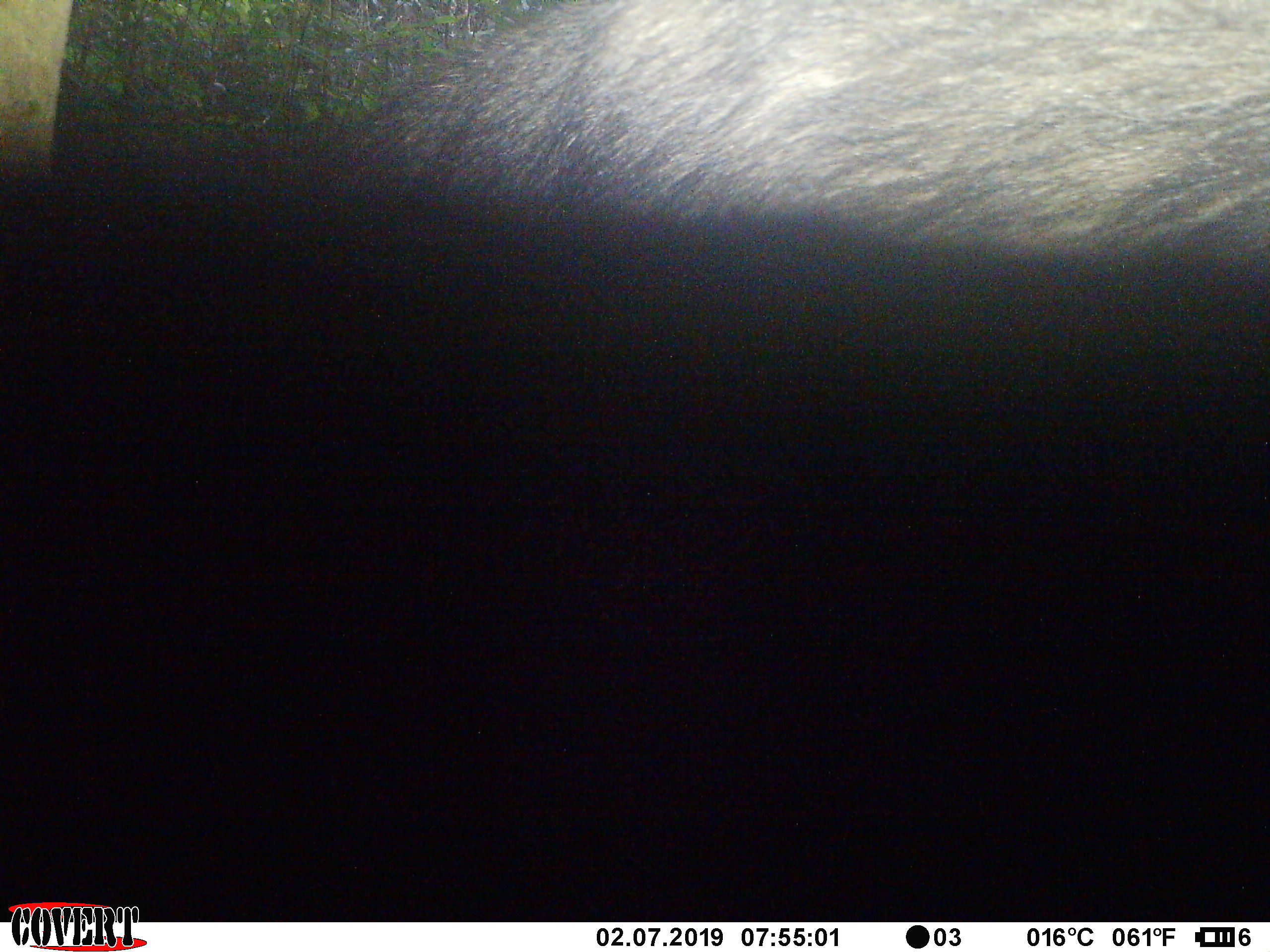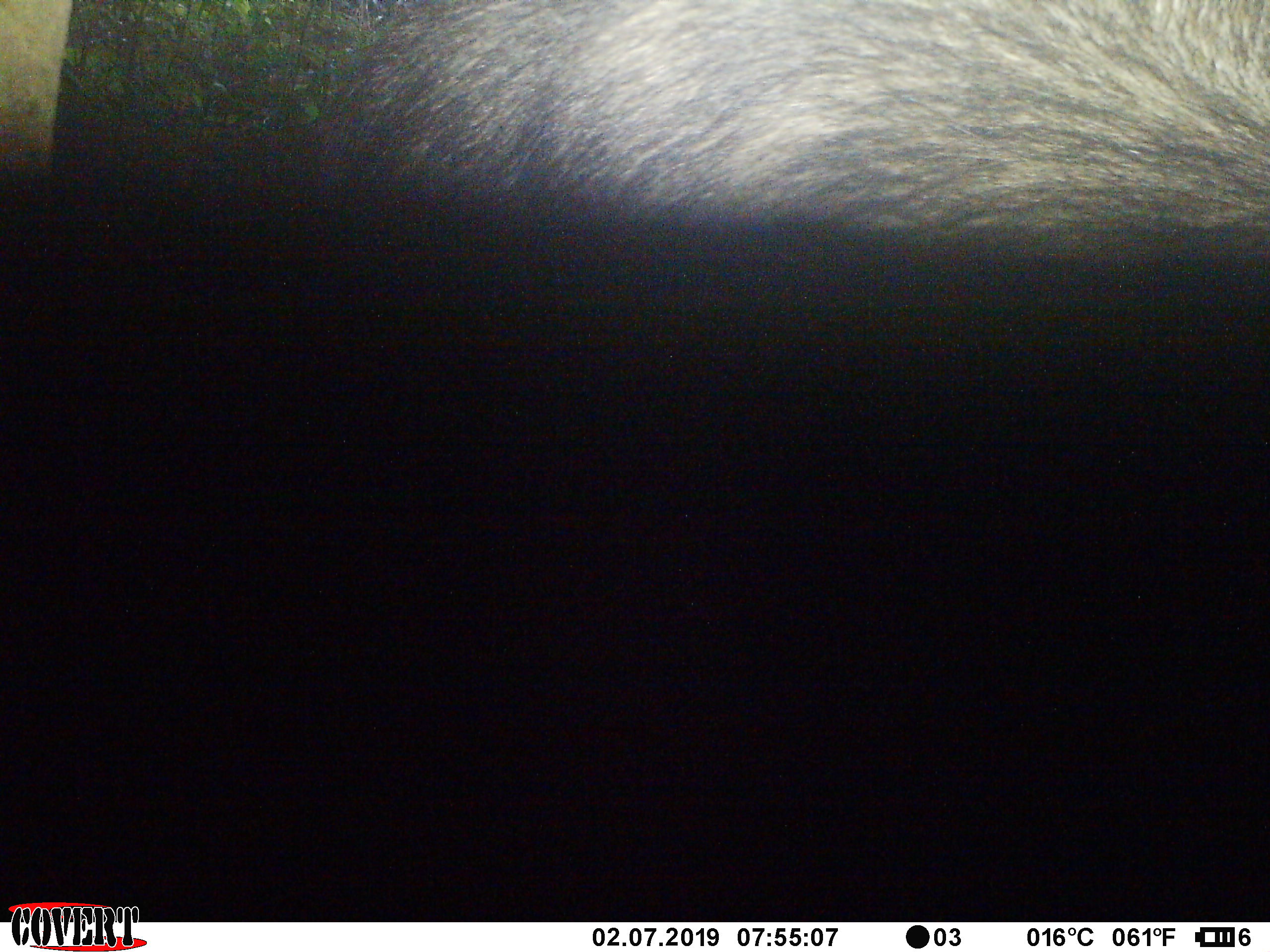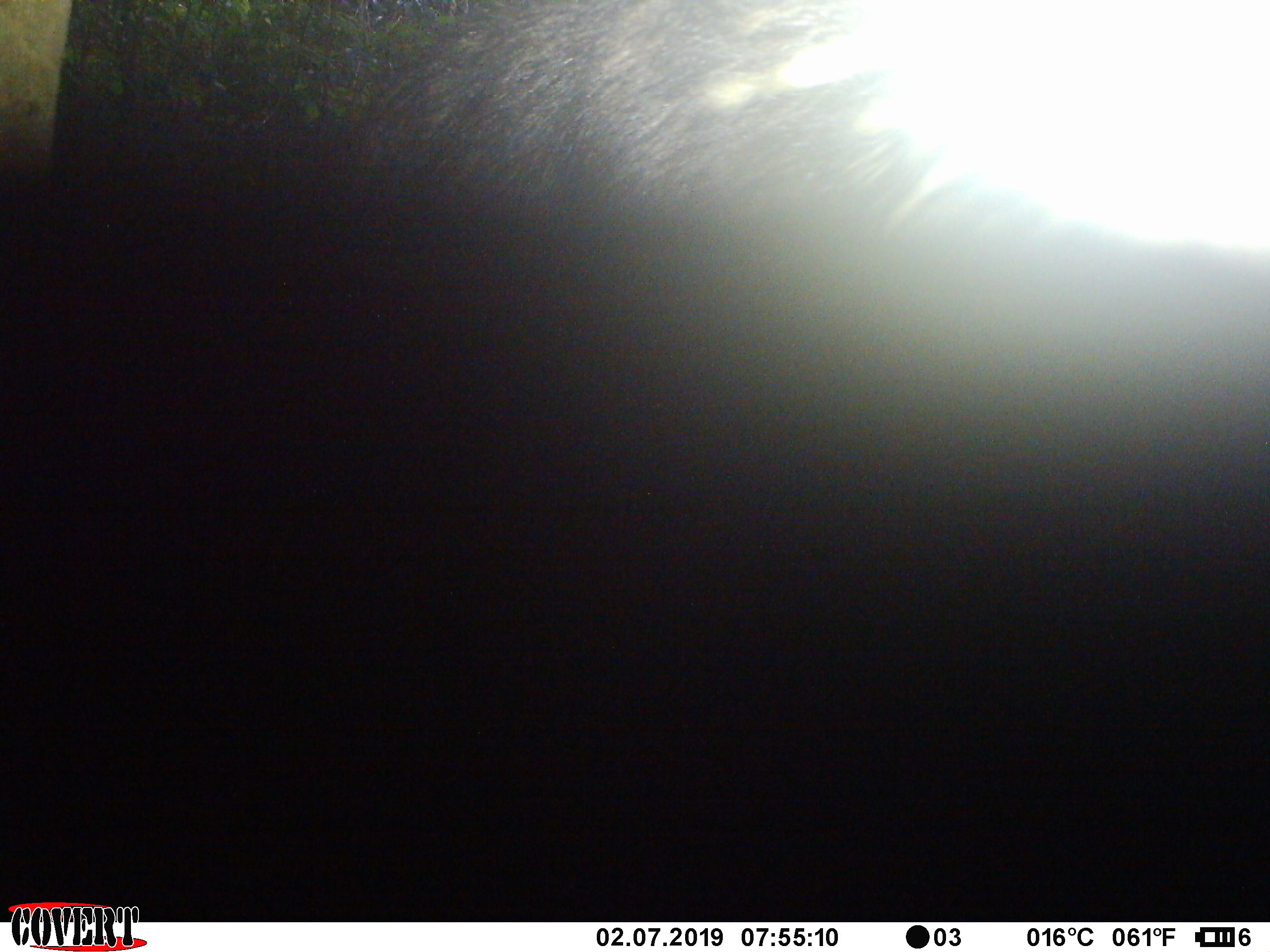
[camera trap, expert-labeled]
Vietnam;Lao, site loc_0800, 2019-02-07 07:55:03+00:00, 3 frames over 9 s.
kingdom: Animalia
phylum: Chordata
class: Mammalia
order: Artiodactyla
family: Bovidae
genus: Capricornis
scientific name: Capricornis sumatraensis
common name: chinese serow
Chinese serow (Capricornis sumatraensis). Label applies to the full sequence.